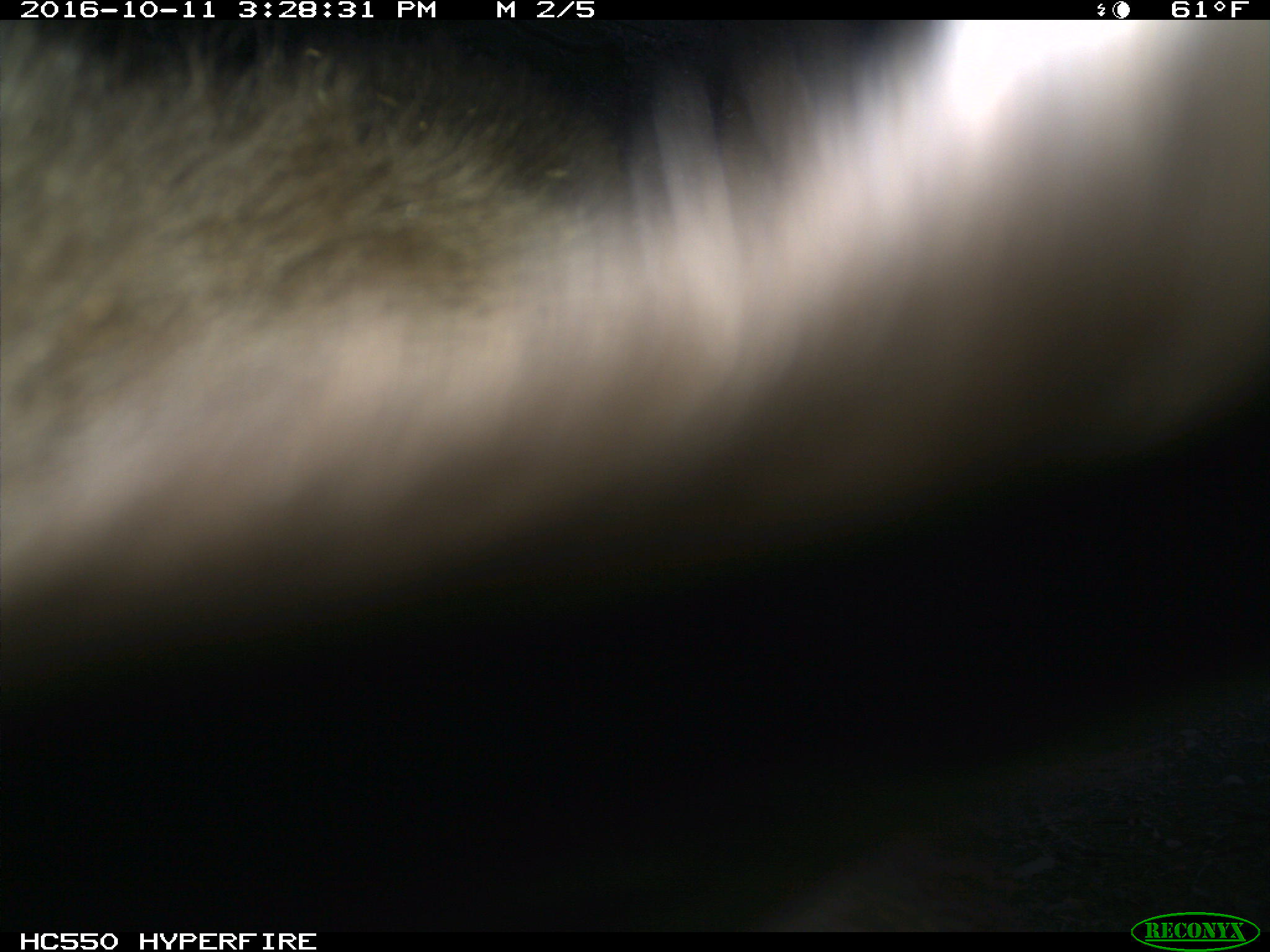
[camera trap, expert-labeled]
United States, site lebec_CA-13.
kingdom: Animalia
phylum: Chordata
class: Mammalia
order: Carnivora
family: Ursidae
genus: Ursus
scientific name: Ursus americanus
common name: american black bear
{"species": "Ursus americanus (american black bear)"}